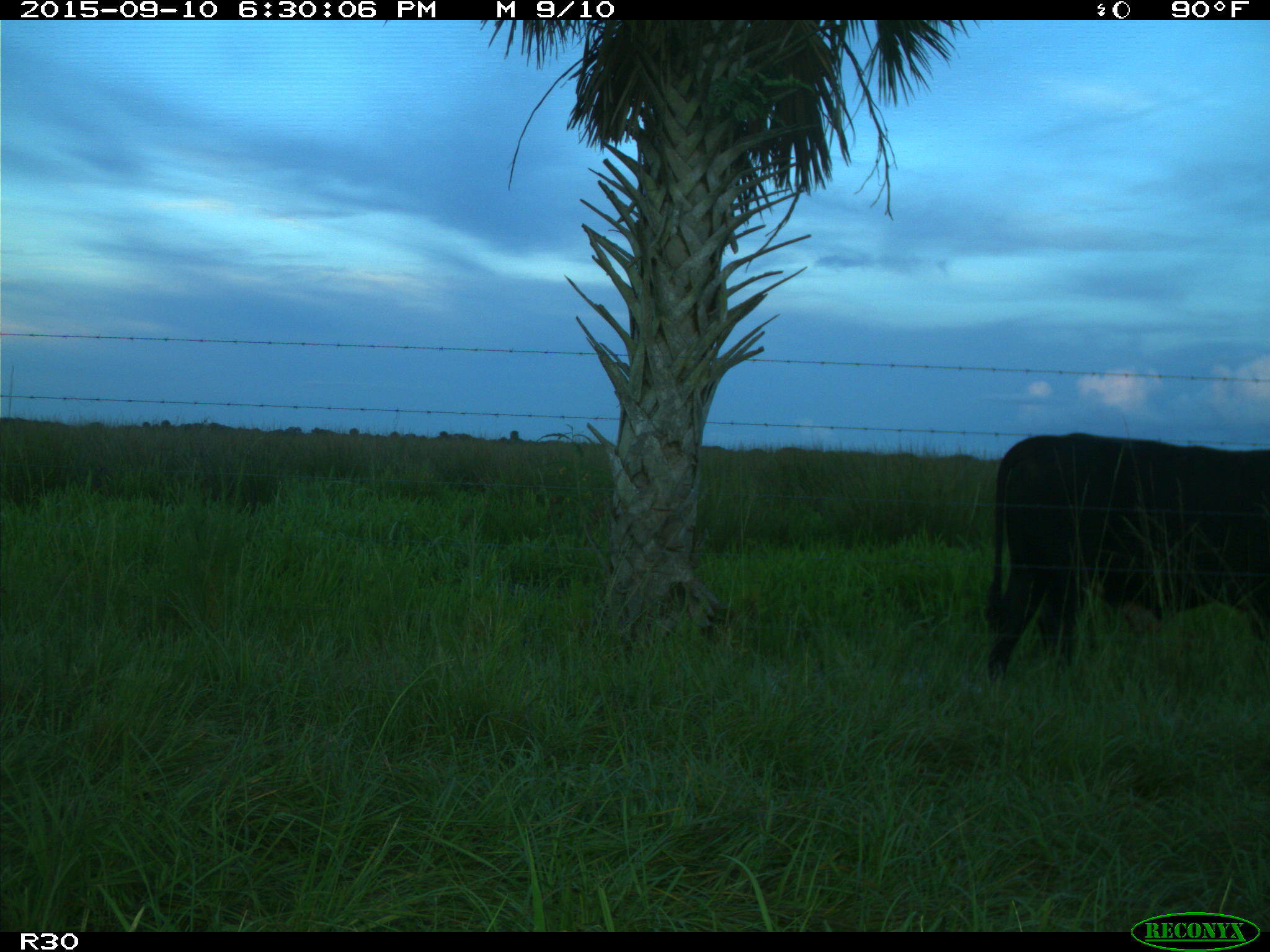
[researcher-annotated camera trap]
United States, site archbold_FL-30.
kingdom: Animalia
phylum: Chordata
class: Mammalia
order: Artiodactyla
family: Bovidae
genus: Bos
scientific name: Bos taurus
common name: domestic cow